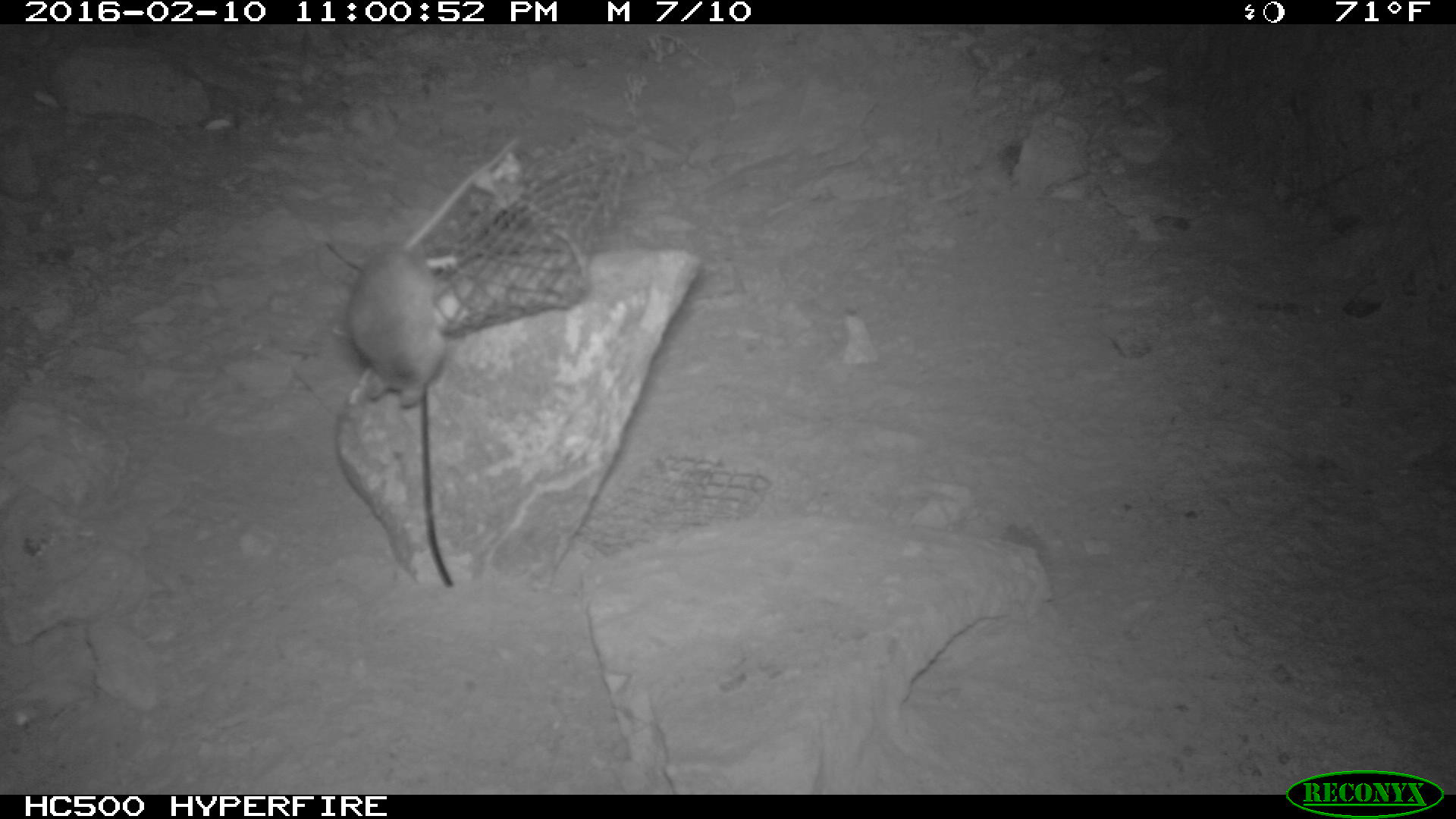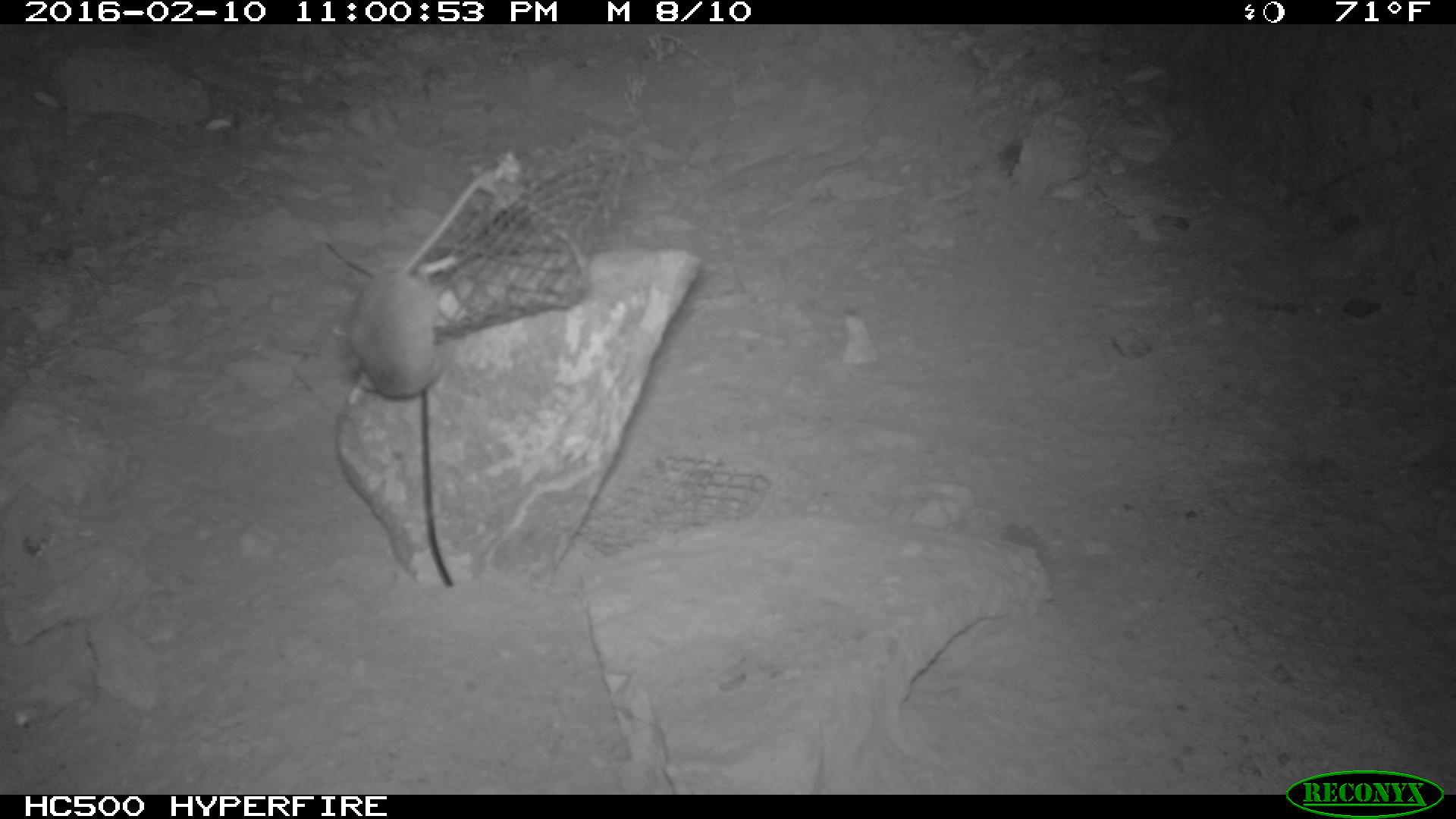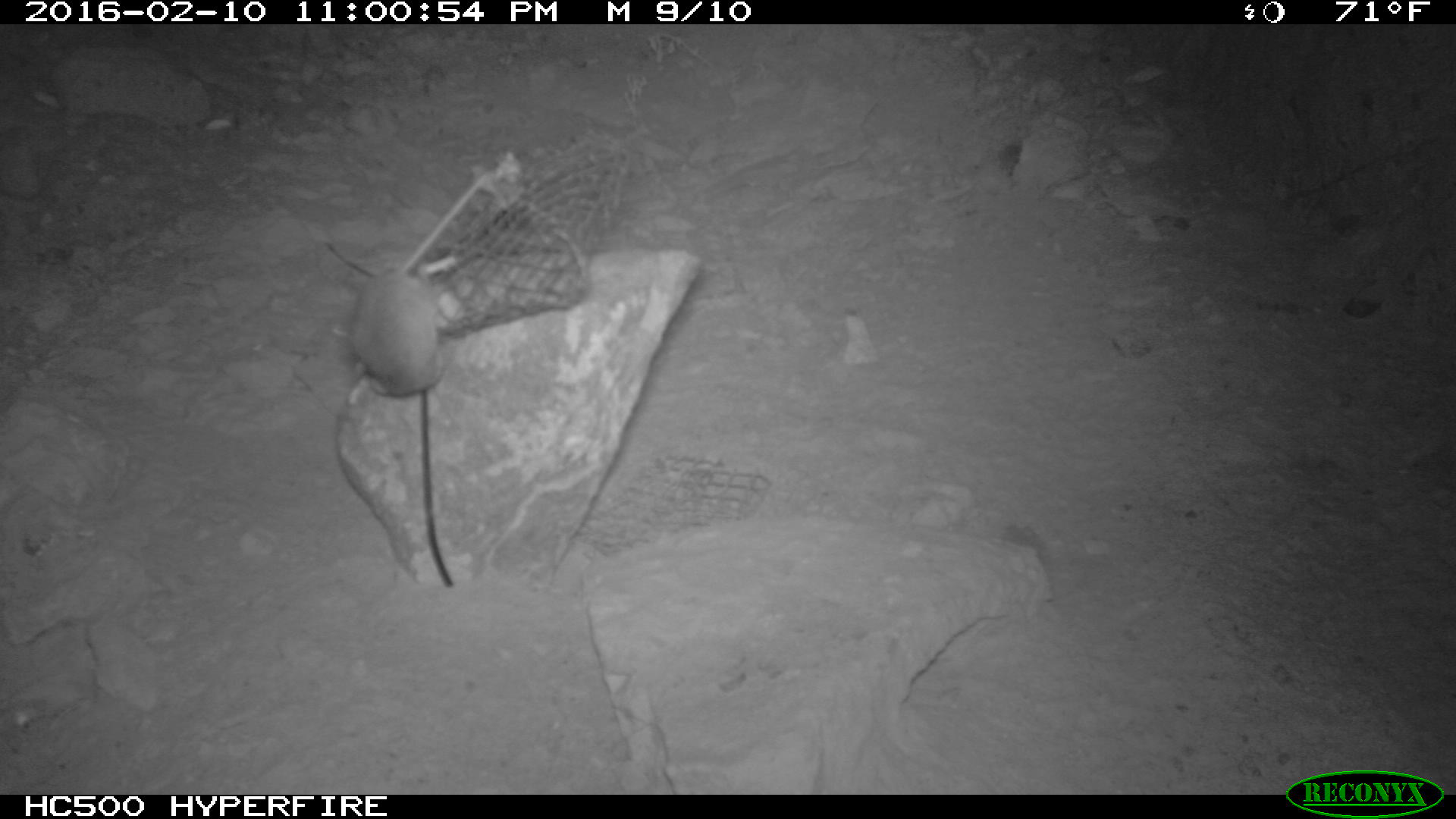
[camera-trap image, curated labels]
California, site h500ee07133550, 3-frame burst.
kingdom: Animalia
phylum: Chordata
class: Mammalia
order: Rodentia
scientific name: Rodentia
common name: rodent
Rodent (Rodentia).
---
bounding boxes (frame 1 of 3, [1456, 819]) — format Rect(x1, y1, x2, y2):
rodent: Rect(344, 243, 460, 409)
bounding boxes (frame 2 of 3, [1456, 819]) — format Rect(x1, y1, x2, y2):
rodent: Rect(342, 166, 494, 401)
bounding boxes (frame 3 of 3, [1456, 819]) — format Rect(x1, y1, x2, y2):
rodent: Rect(343, 265, 445, 395)